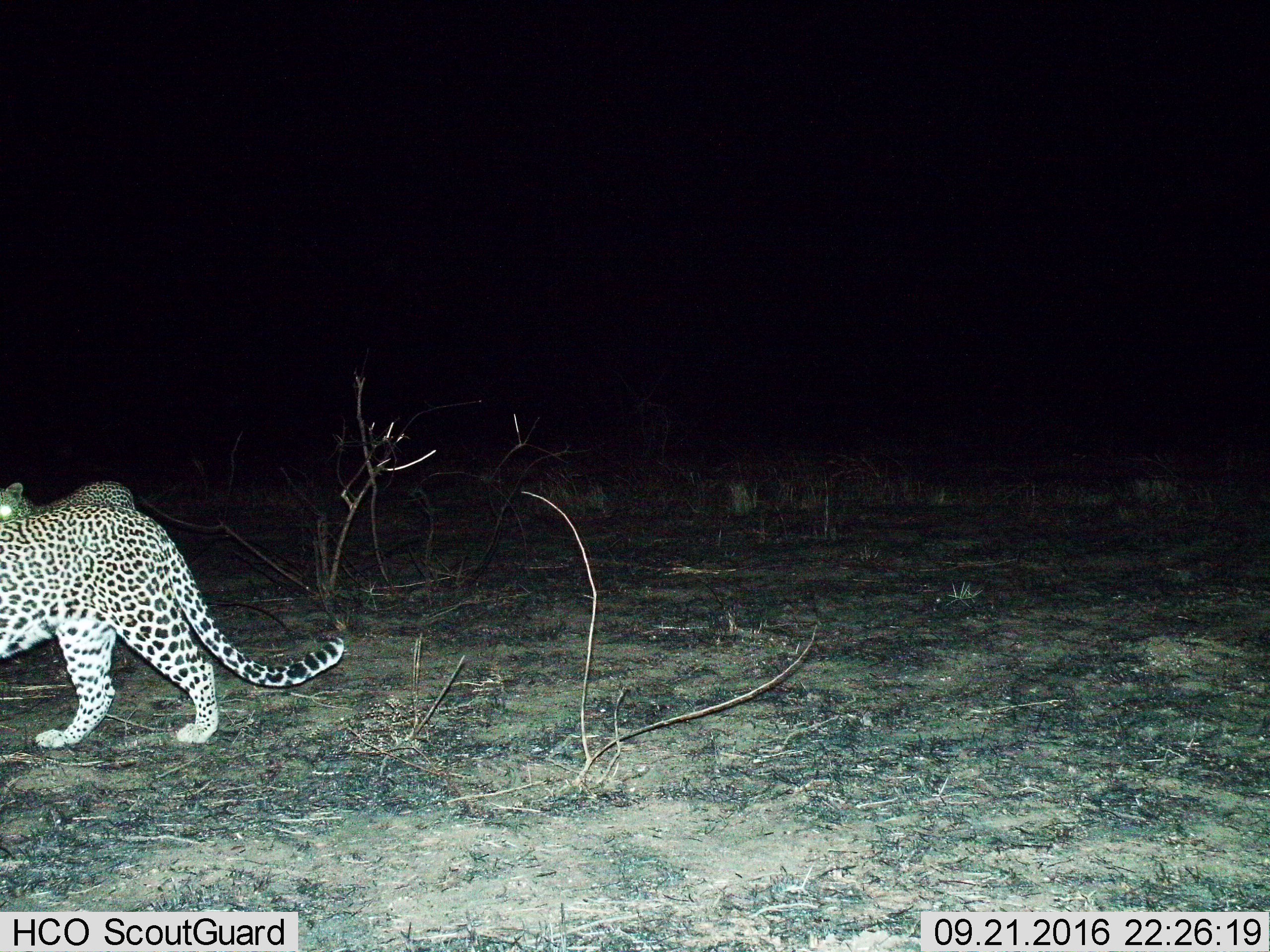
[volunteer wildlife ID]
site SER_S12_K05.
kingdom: Animalia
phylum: Chordata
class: Mammalia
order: Carnivora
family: Felidae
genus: Panthera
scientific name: Panthera pardus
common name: leopard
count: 2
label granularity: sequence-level